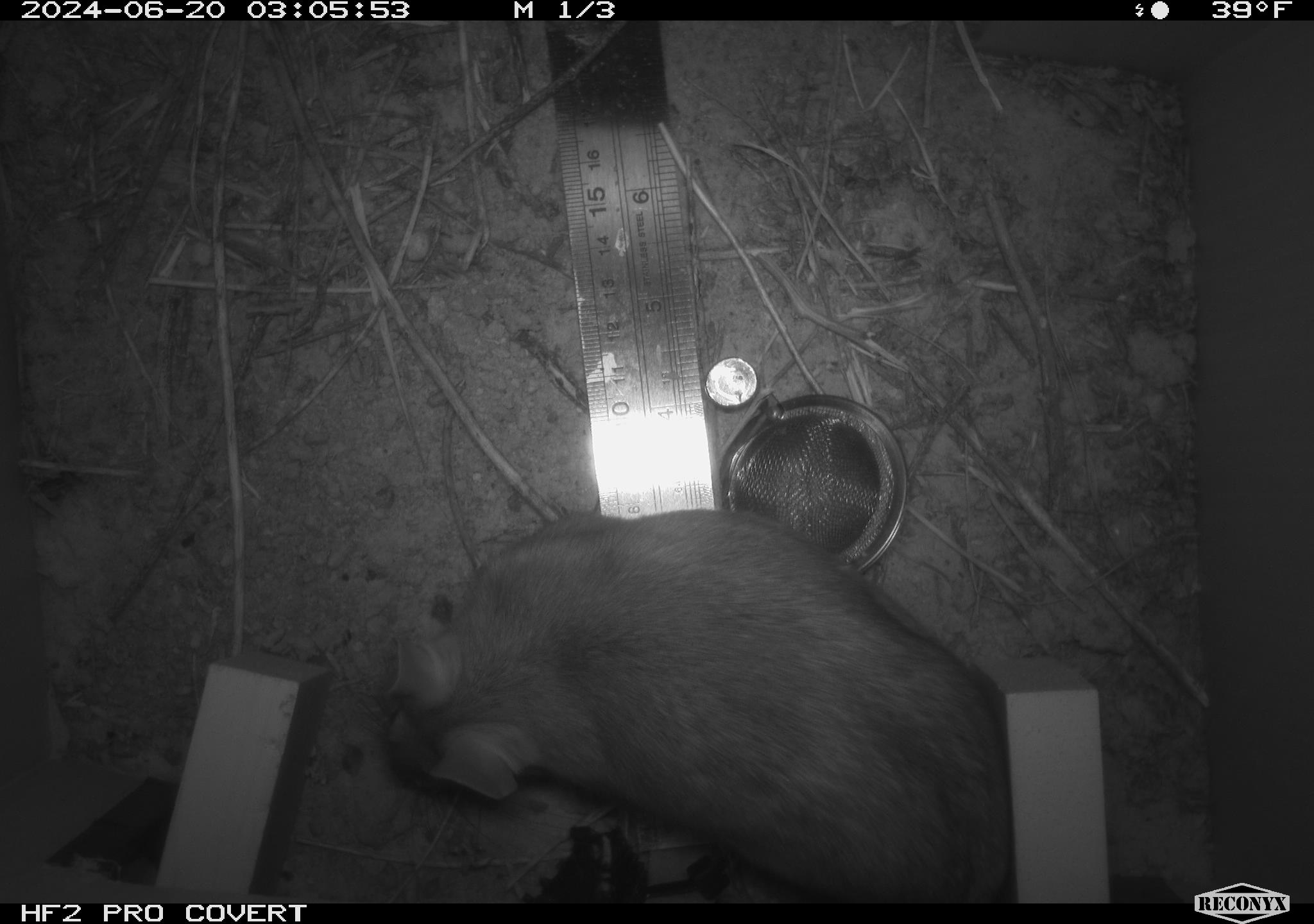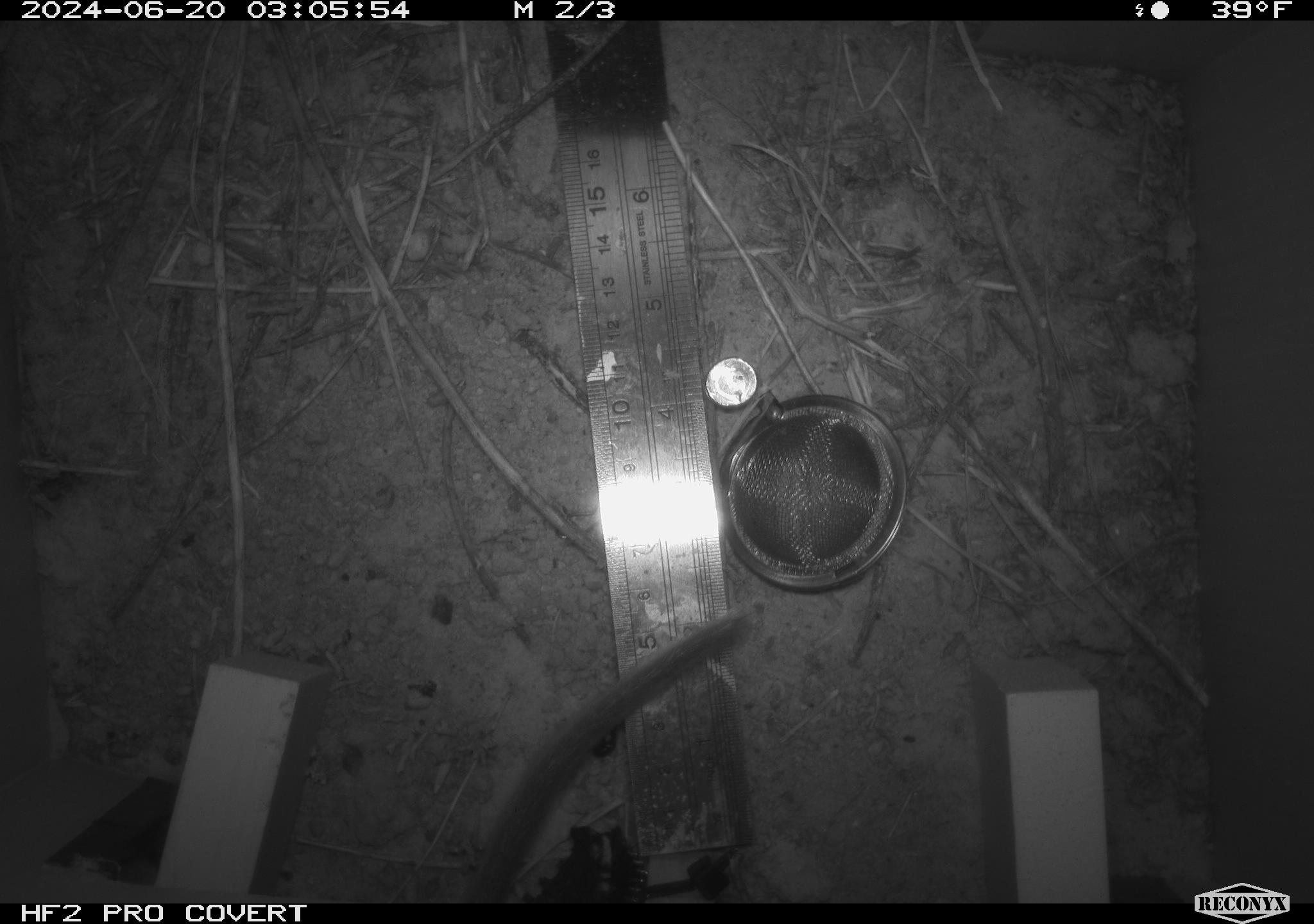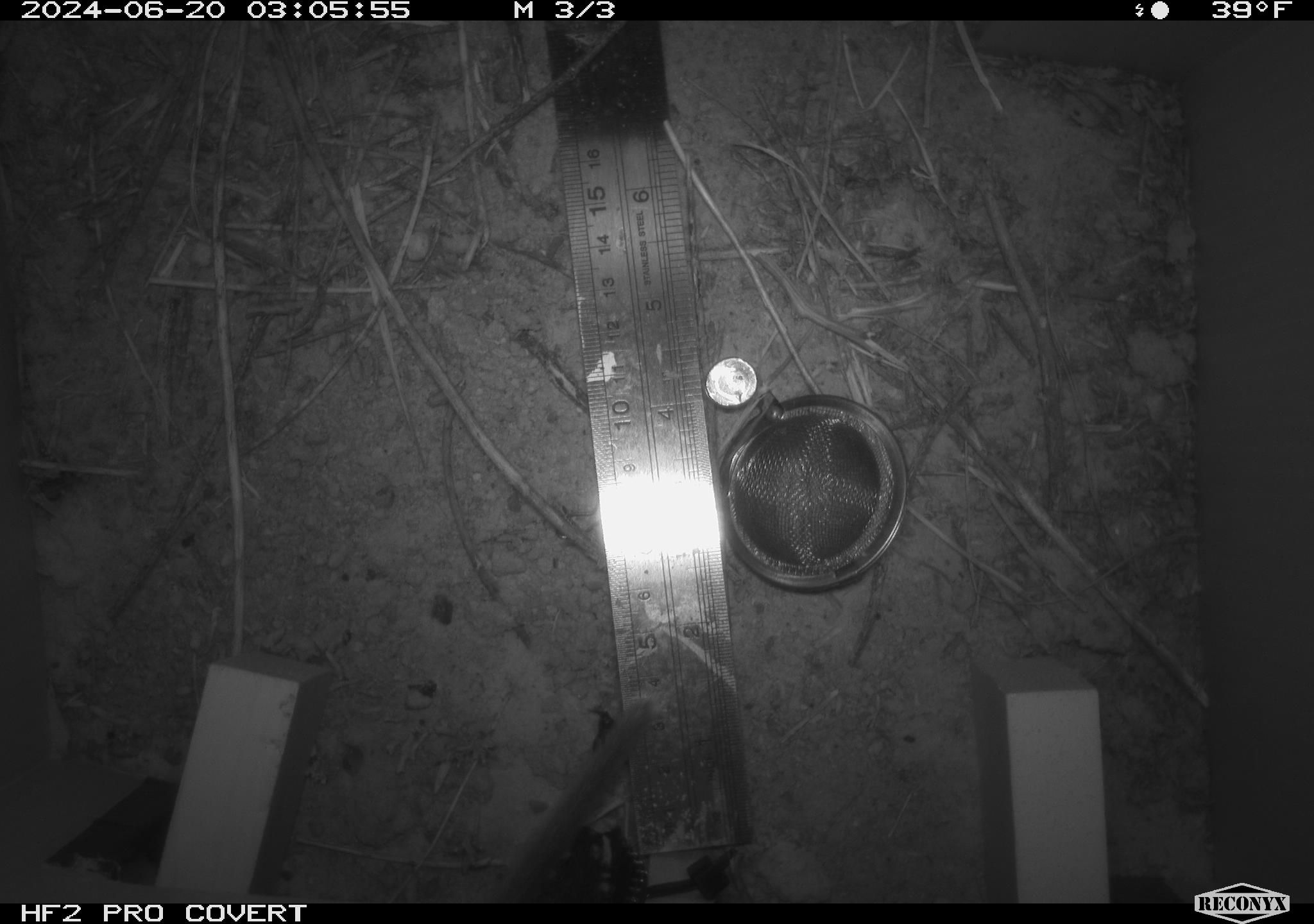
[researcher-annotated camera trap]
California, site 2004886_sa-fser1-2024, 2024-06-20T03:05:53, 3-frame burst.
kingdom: Animalia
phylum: Chordata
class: Mammalia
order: Rodentia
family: Sciuridae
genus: Neotamias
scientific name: Neotamias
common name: western chipmunks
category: neotamias species